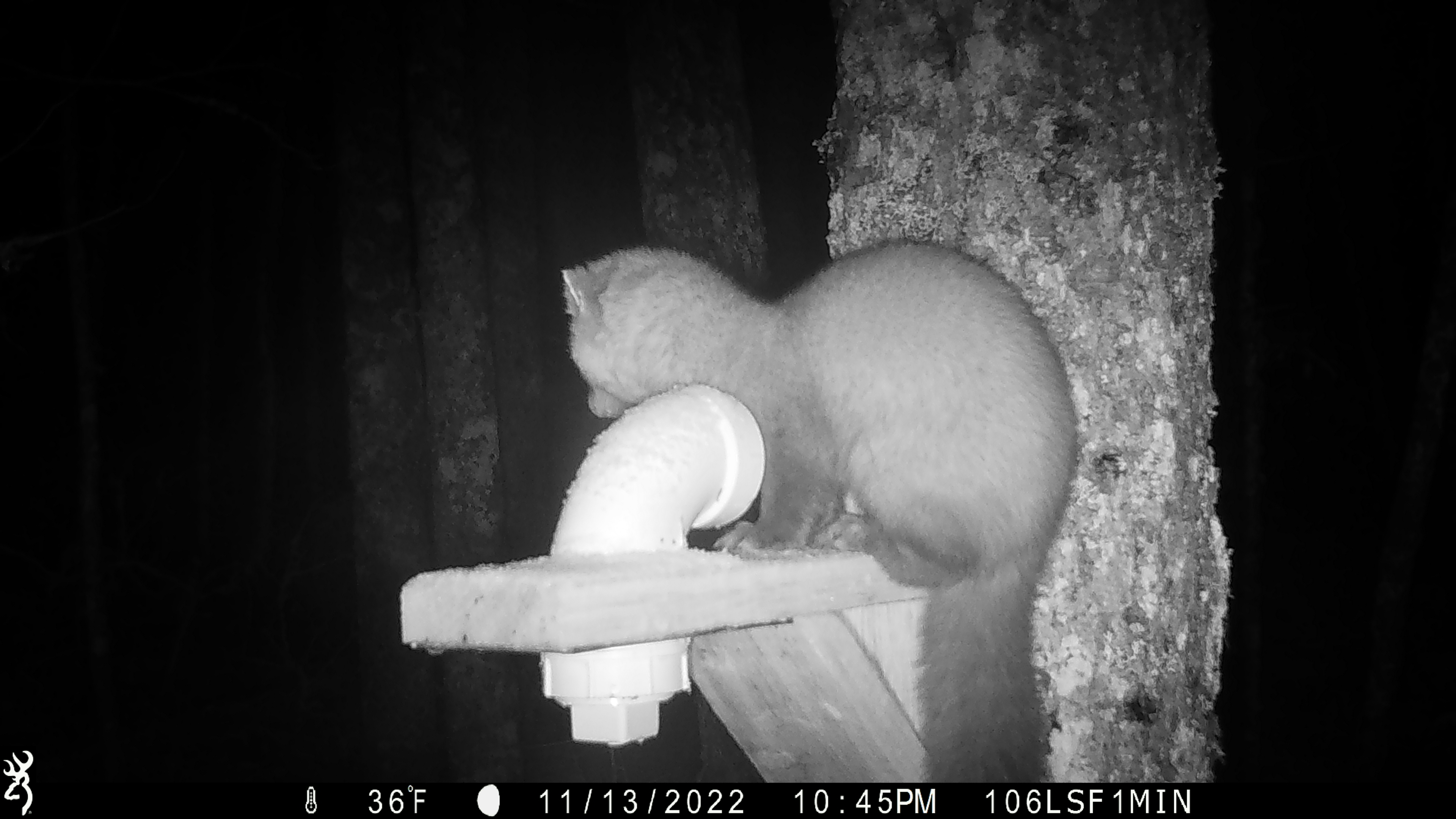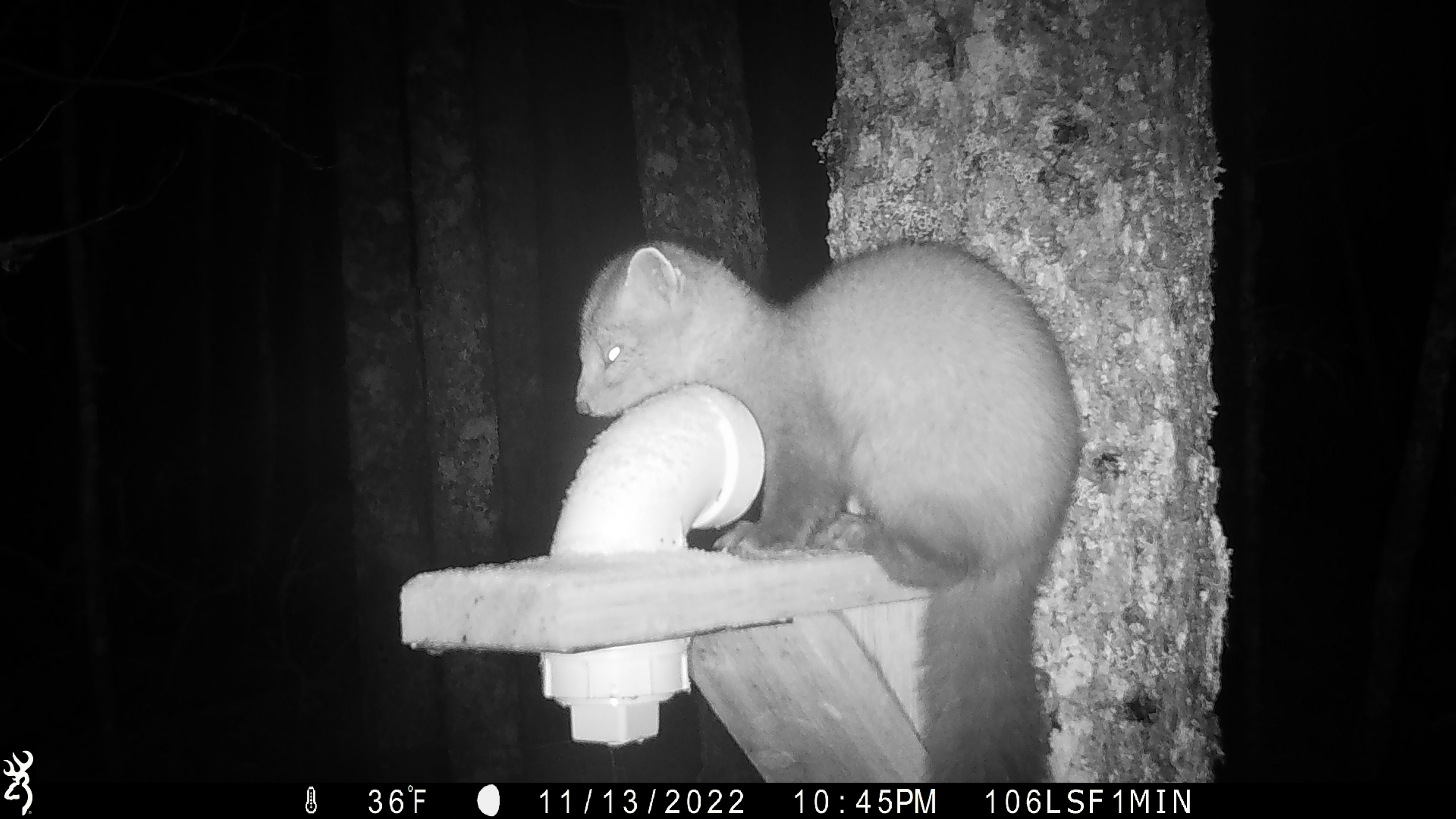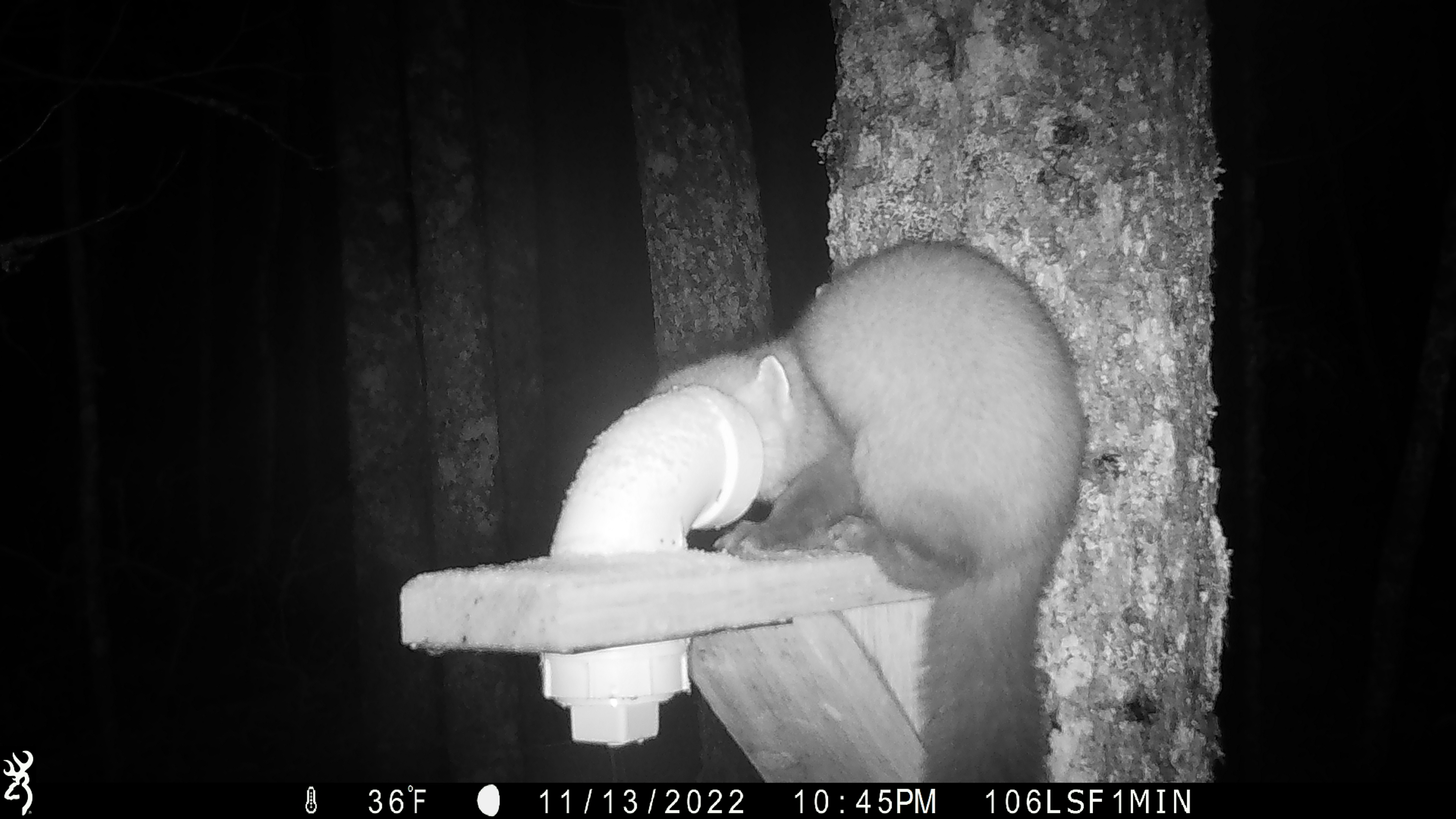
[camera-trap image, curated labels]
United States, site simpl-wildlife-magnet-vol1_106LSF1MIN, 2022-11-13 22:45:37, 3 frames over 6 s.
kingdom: Animalia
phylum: Chordata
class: Mammalia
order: Carnivora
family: Mustelidae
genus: Martes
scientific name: Martes americana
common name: american marten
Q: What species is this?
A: American marten (Martes americana).